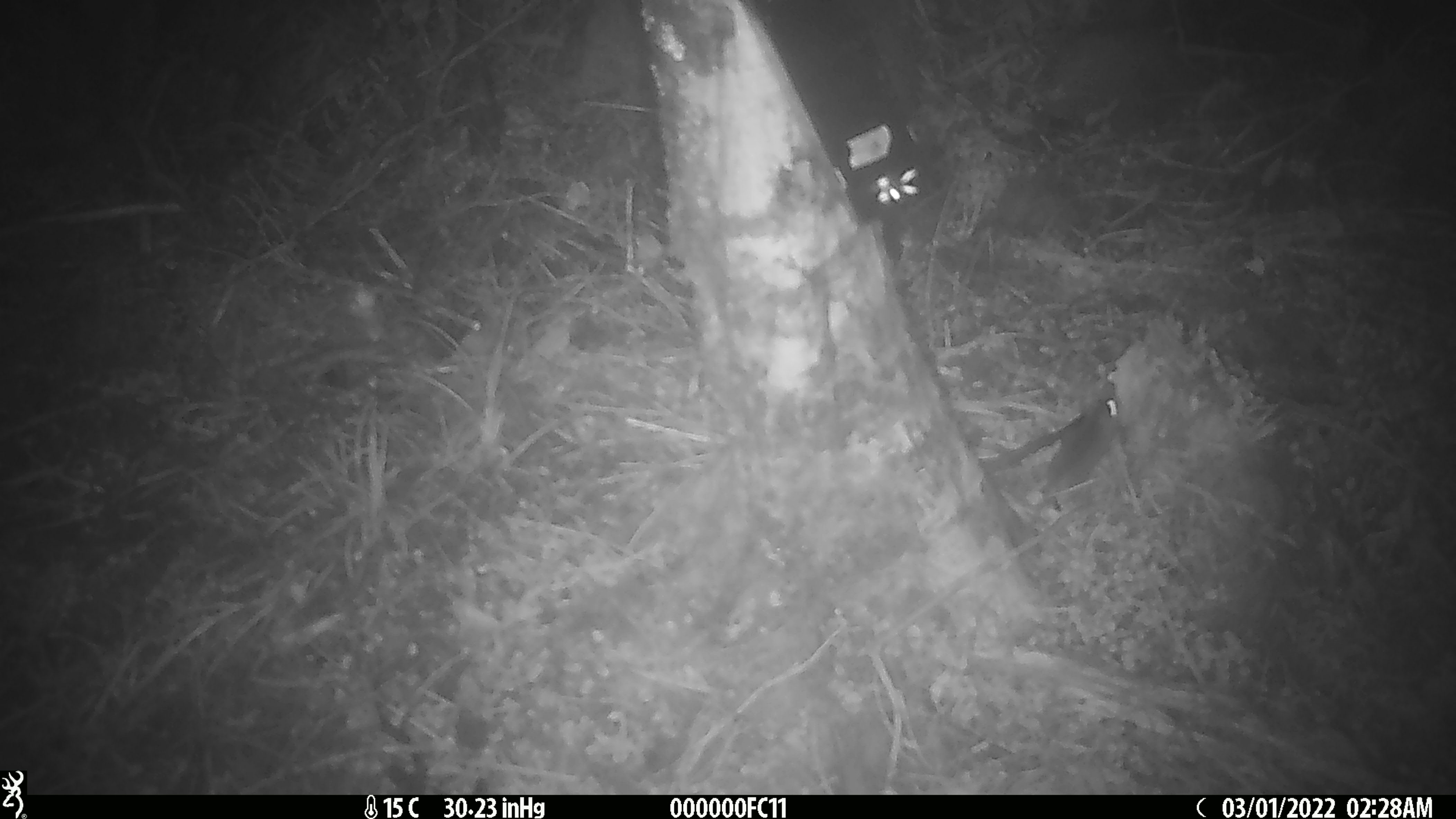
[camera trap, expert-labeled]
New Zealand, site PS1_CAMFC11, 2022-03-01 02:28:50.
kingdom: Animalia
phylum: Chordata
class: Mammalia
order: Rodentia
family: Muridae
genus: Mus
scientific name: Mus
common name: mouse